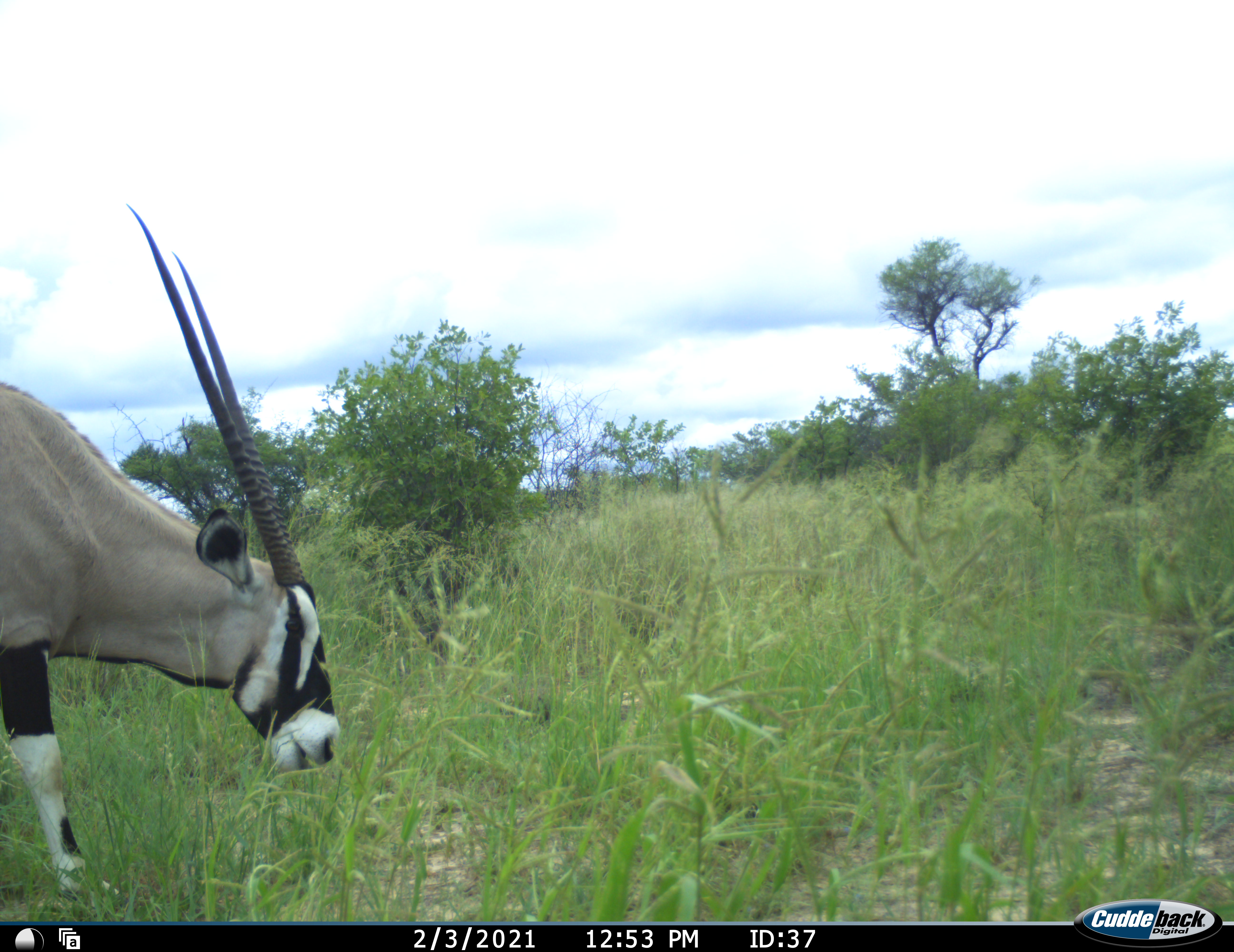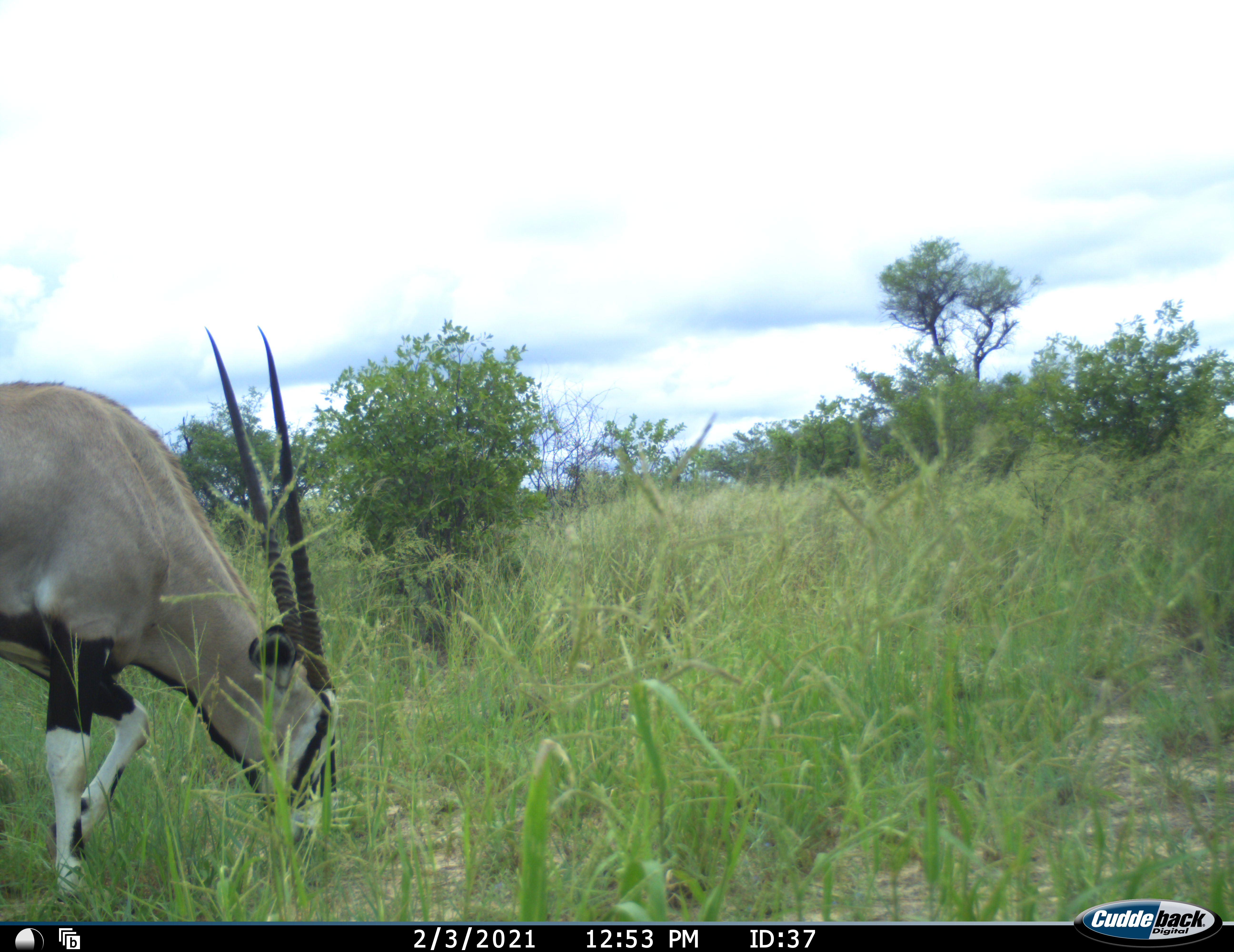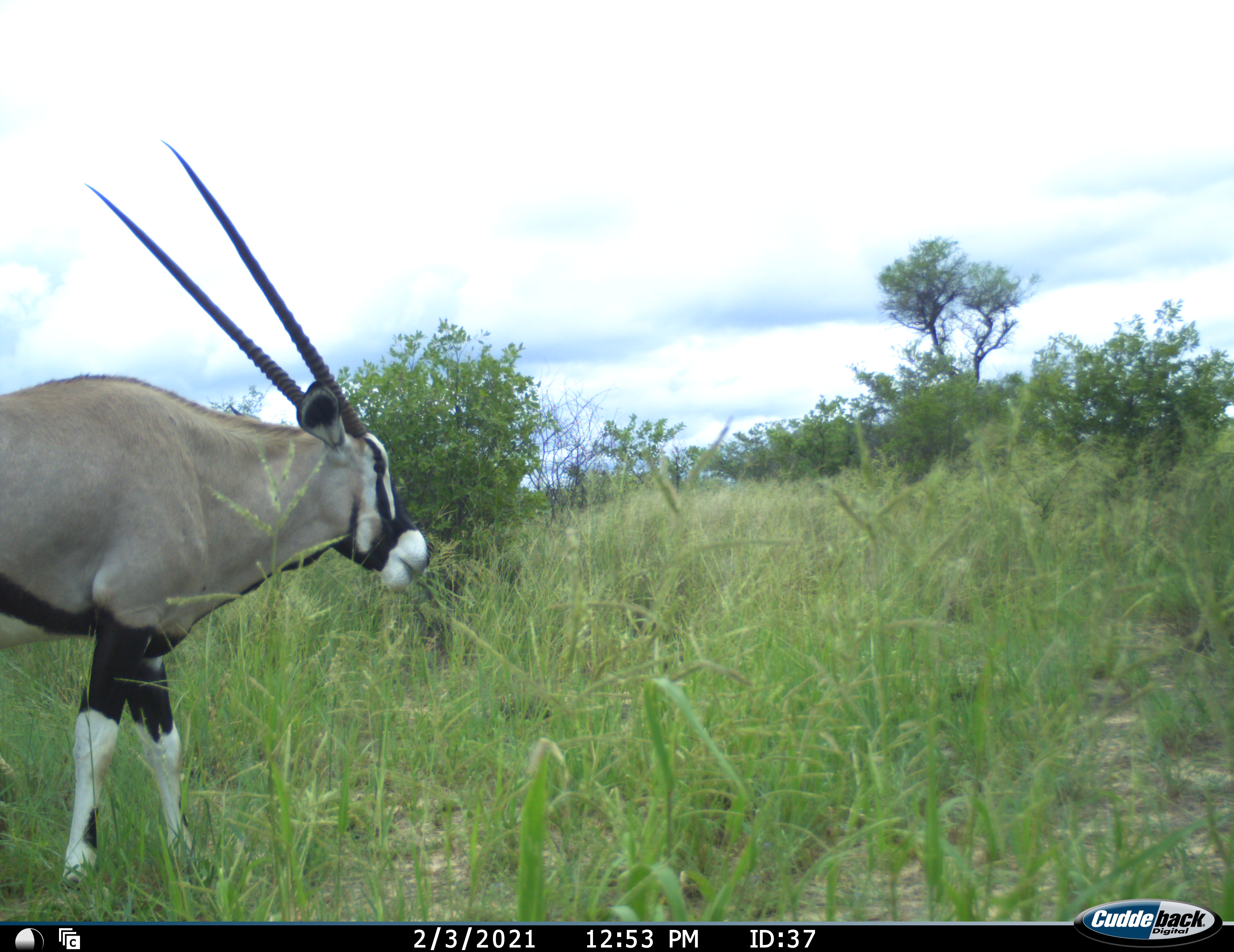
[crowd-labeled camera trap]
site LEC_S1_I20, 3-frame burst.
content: unidentified animal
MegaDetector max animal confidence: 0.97